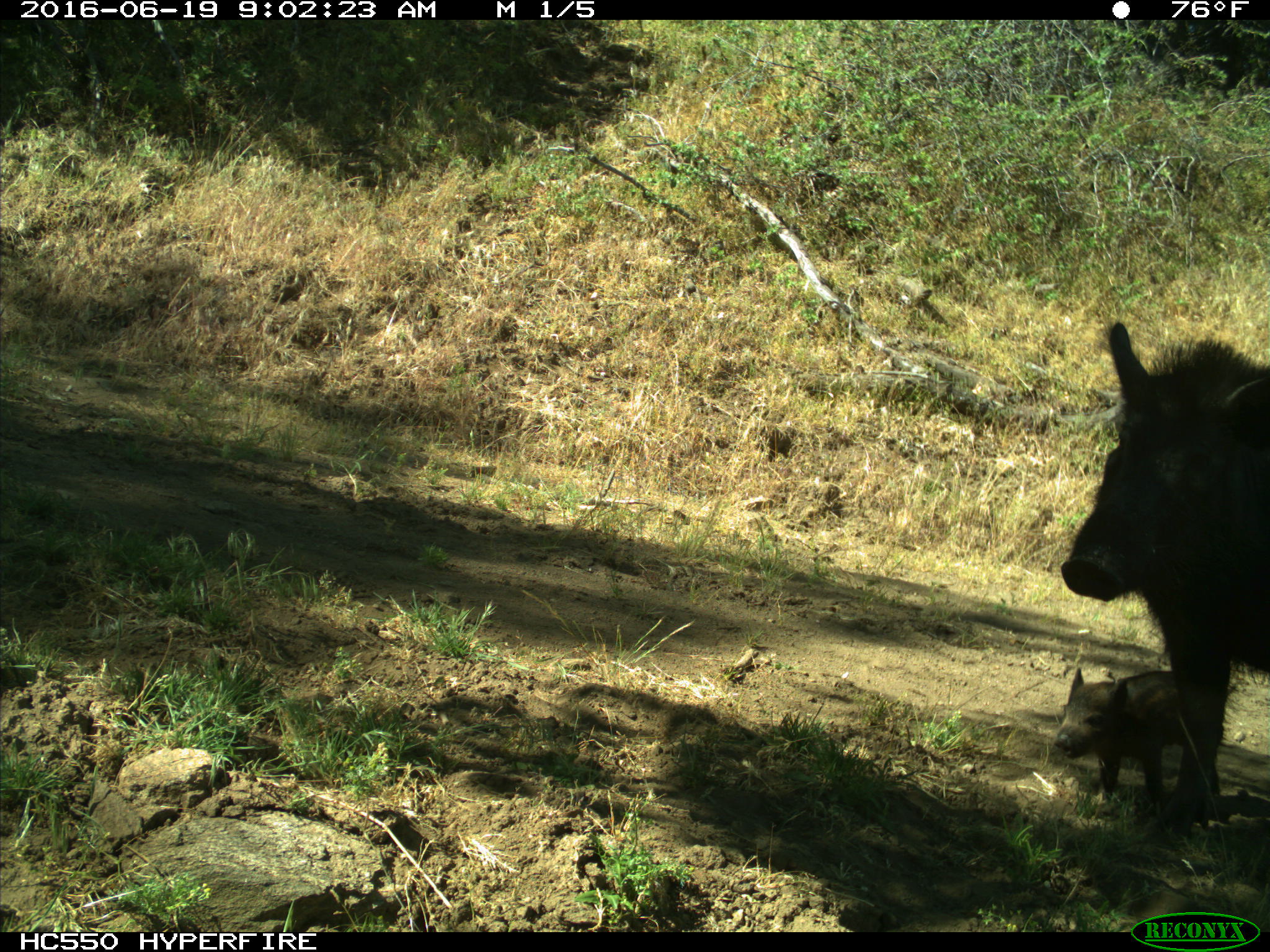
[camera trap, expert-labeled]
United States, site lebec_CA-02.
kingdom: Animalia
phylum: Chordata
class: Mammalia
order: Artiodactyla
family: Suidae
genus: Sus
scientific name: Sus scrofa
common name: wild boar